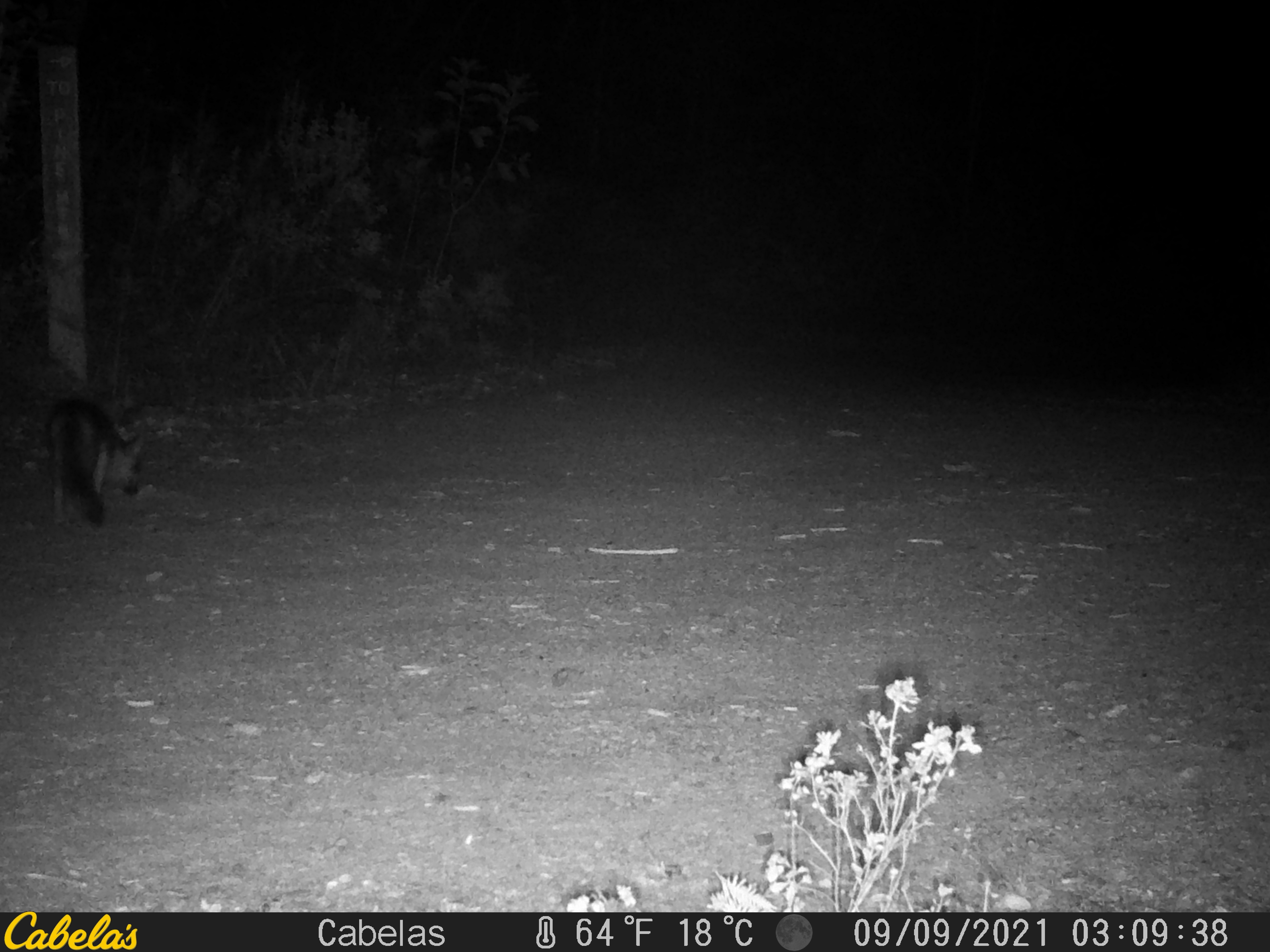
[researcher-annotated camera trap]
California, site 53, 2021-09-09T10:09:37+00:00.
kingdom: Animalia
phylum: Chordata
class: Mammalia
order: Carnivora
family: Canidae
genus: Urocyon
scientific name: Urocyon cinereoargenteus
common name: gray fox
Gray fox (Urocyon cinereoargenteus).